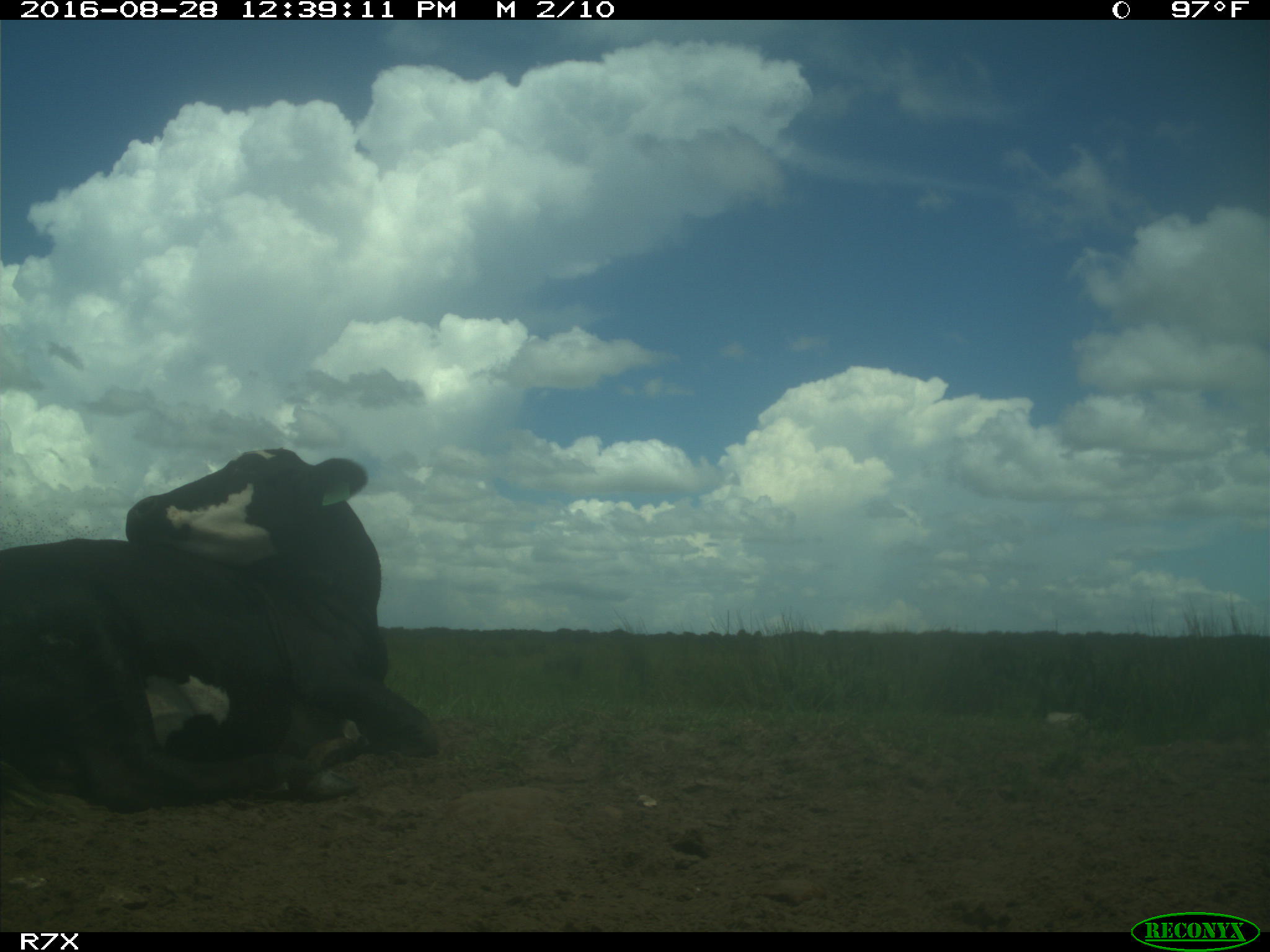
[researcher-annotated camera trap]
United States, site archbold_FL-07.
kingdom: Animalia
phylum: Chordata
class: Mammalia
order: Artiodactyla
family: Bovidae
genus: Bos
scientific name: Bos taurus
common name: domestic cow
Bos taurus (domestic cow).